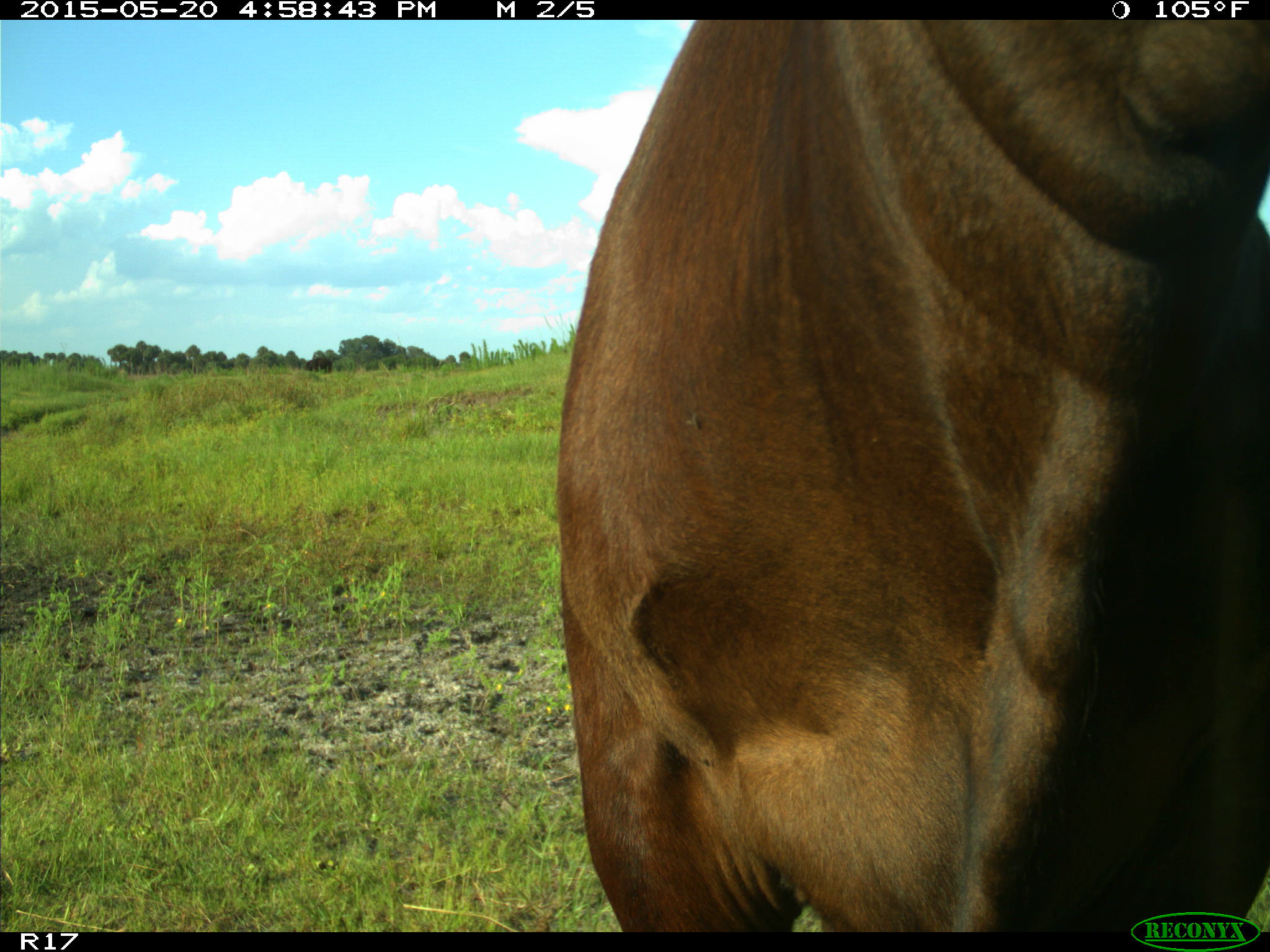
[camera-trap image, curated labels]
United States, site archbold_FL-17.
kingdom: Animalia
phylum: Chordata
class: Mammalia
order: Artiodactyla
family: Bovidae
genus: Bos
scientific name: Bos taurus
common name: domestic cow